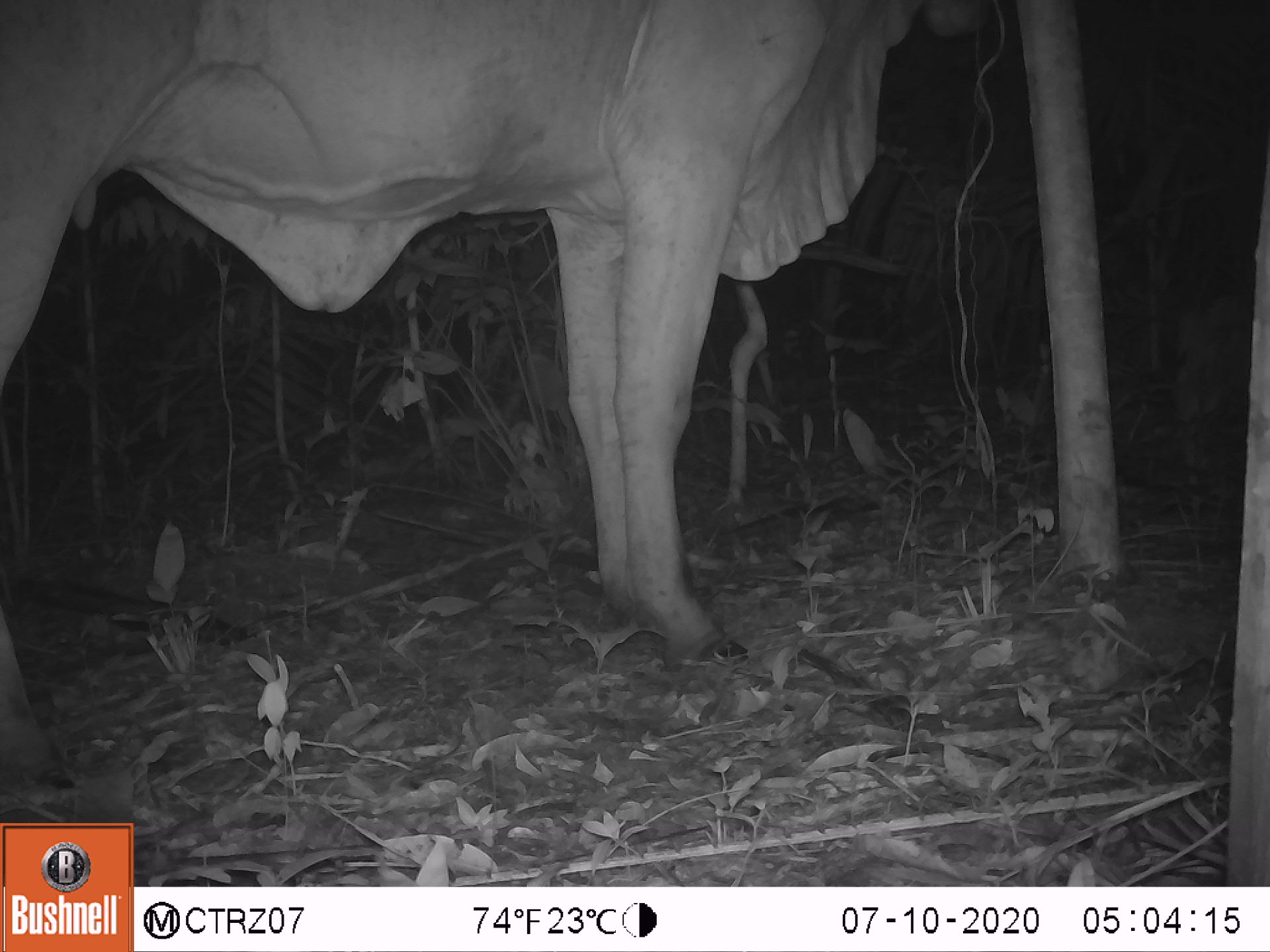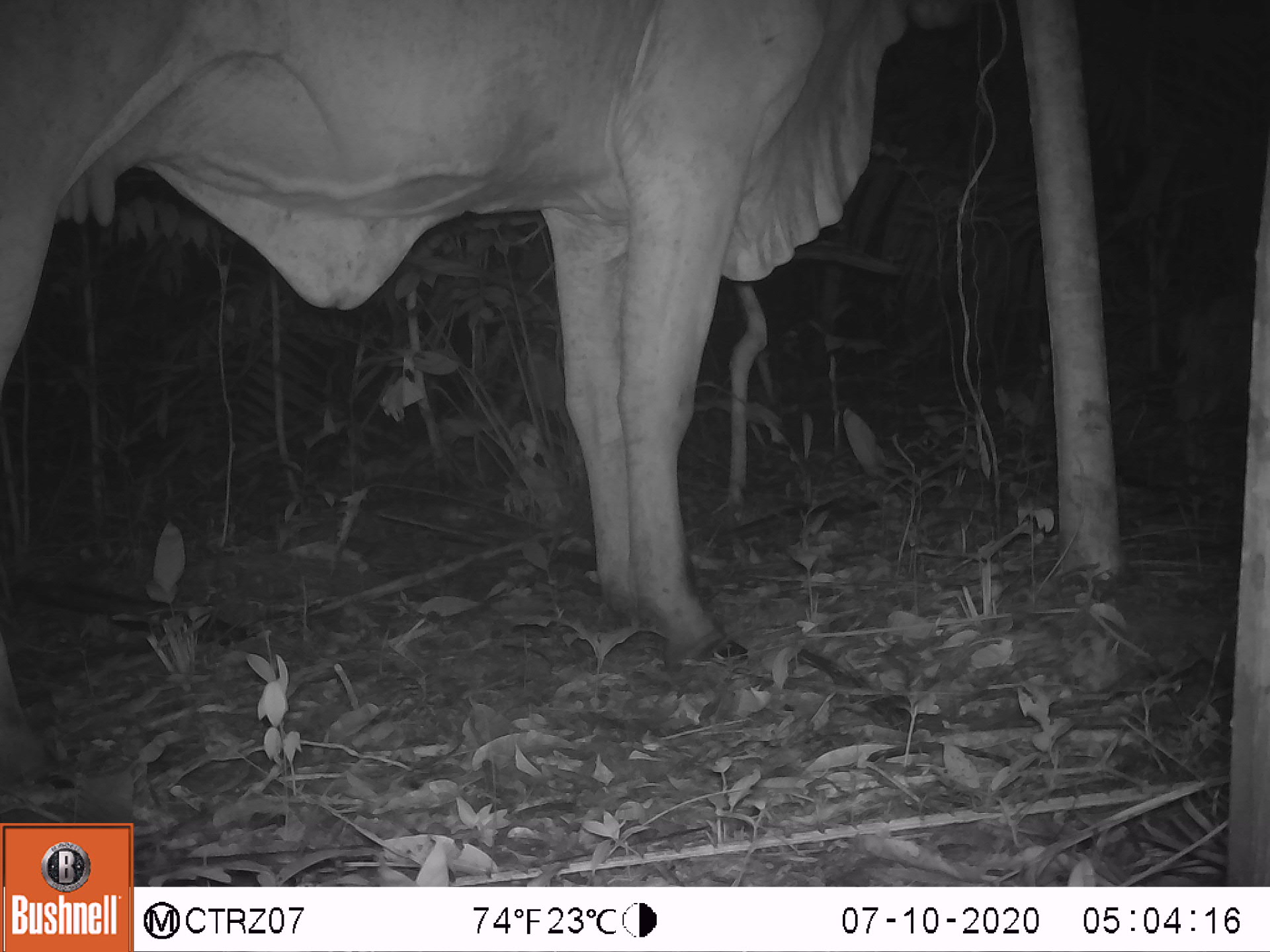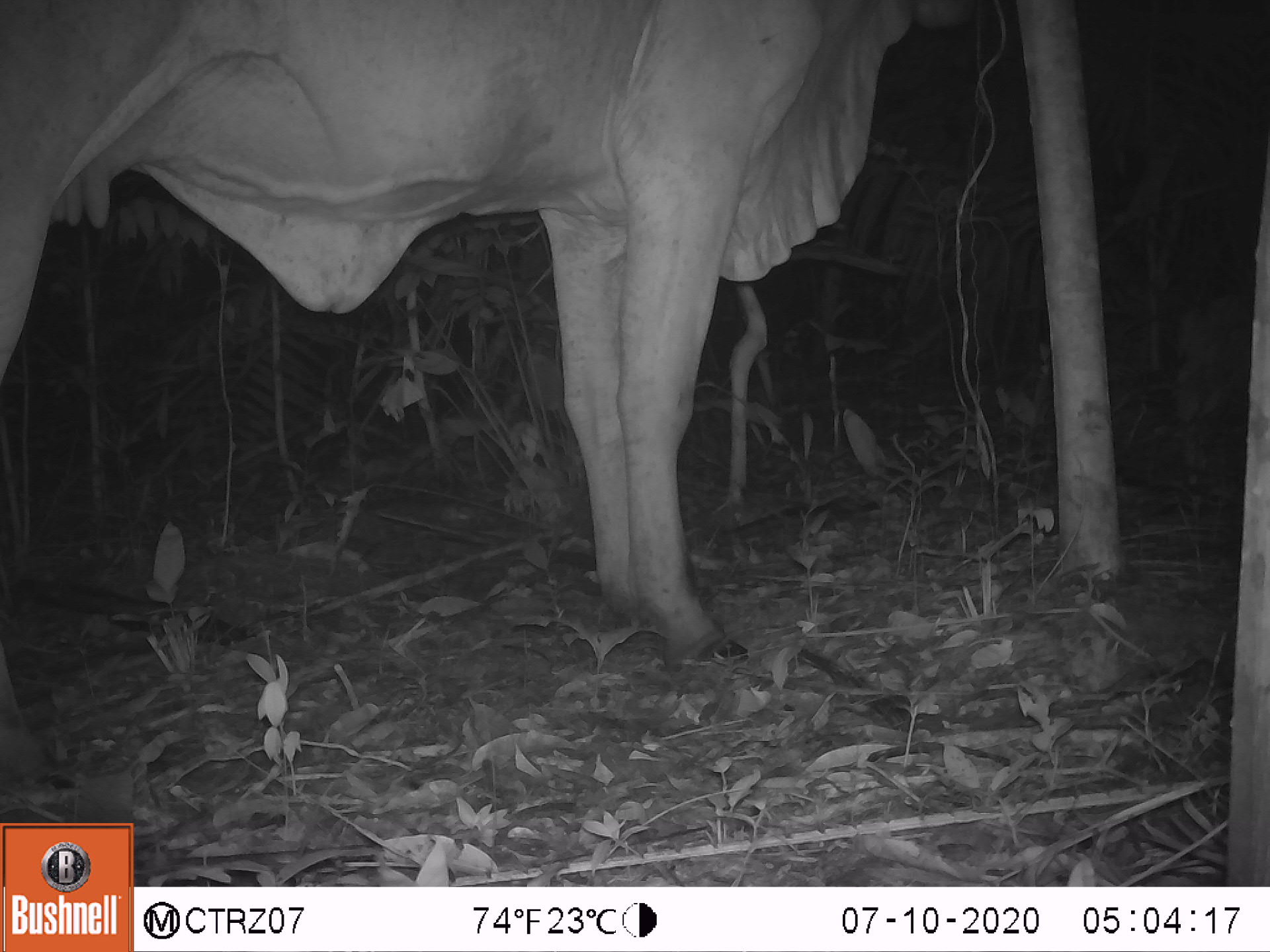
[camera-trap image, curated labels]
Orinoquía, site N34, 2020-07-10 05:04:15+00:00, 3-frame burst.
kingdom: Animalia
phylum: Chordata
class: Mammalia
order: Artiodactyla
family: Bovidae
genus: Bos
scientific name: Bos taurus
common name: cow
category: cattle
Cattle (cow) (Bos taurus).